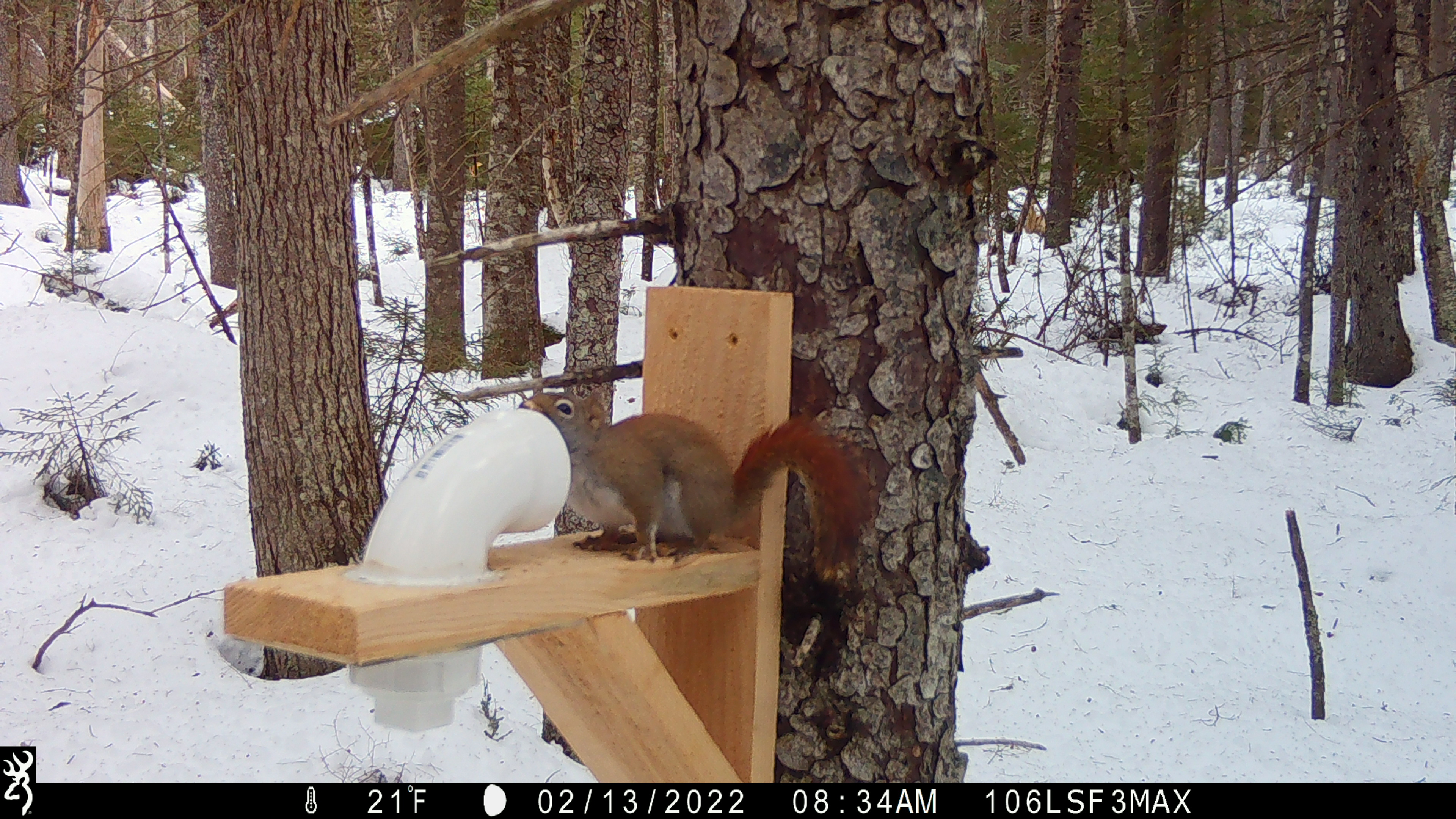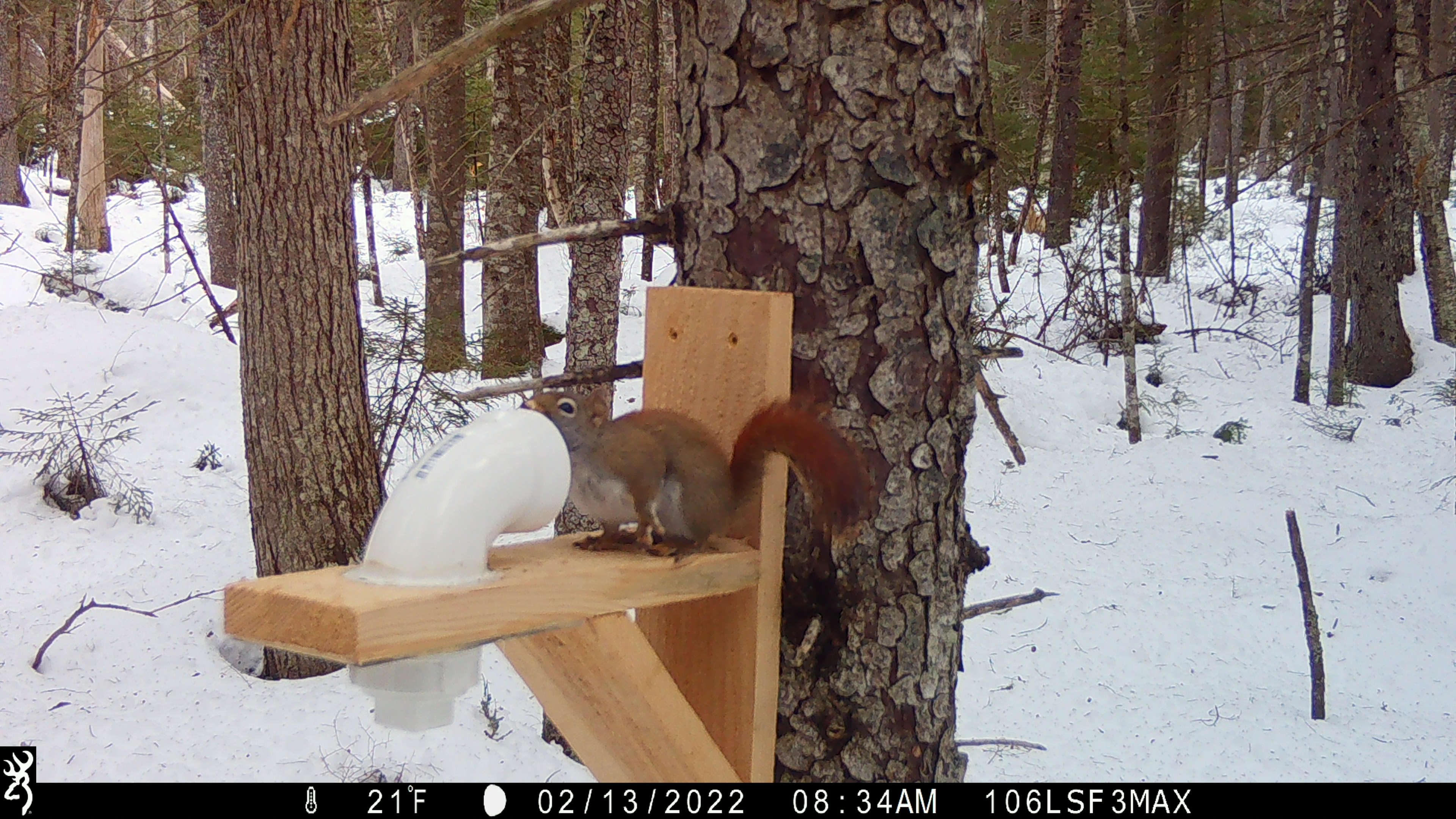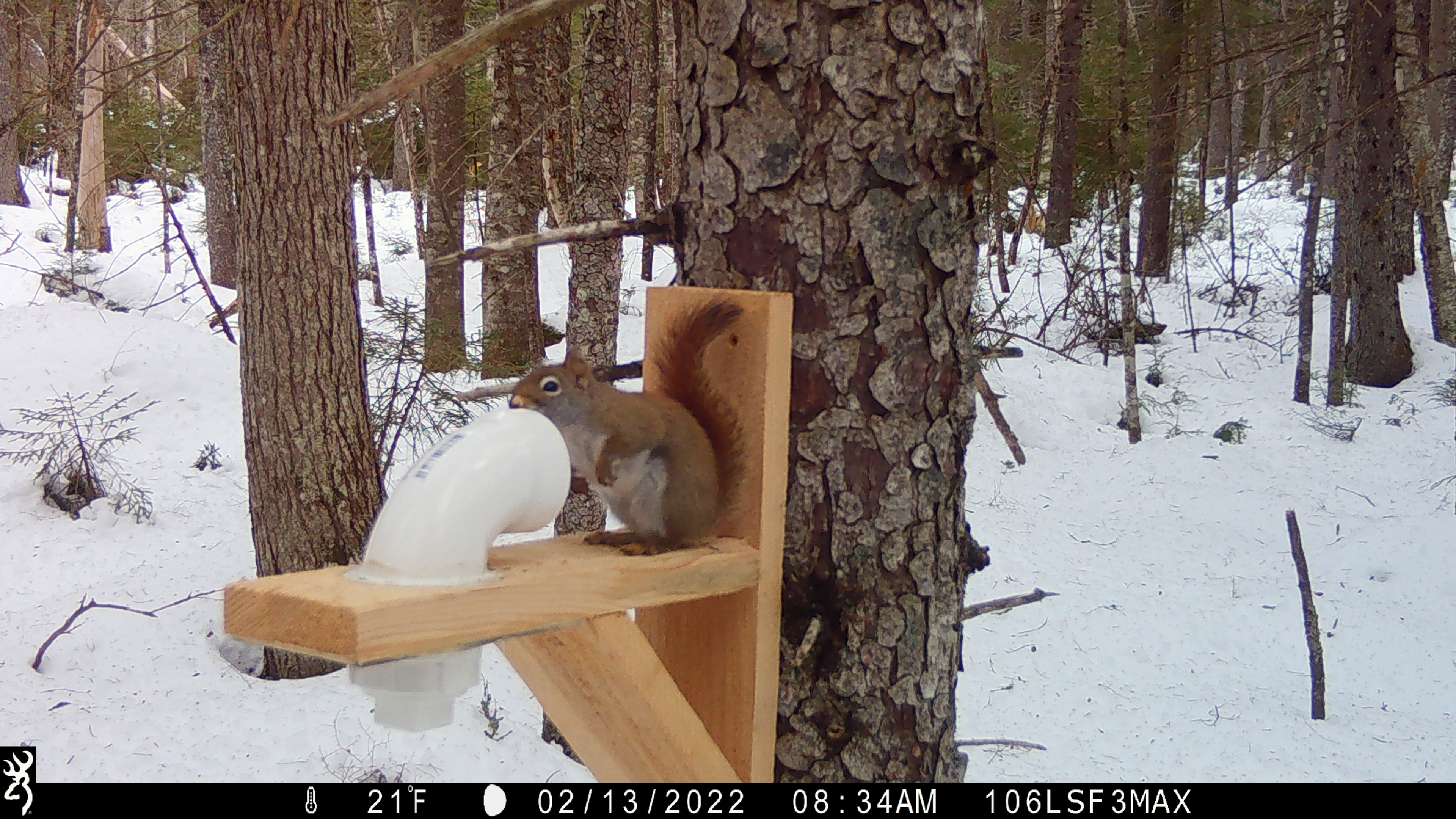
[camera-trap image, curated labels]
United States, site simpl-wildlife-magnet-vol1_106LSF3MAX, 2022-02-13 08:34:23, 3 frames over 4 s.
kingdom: Animalia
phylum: Chordata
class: Mammalia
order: Rodentia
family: Sciuridae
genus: Tamiasciurus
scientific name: Tamiasciurus hudsonicus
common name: red squirrel